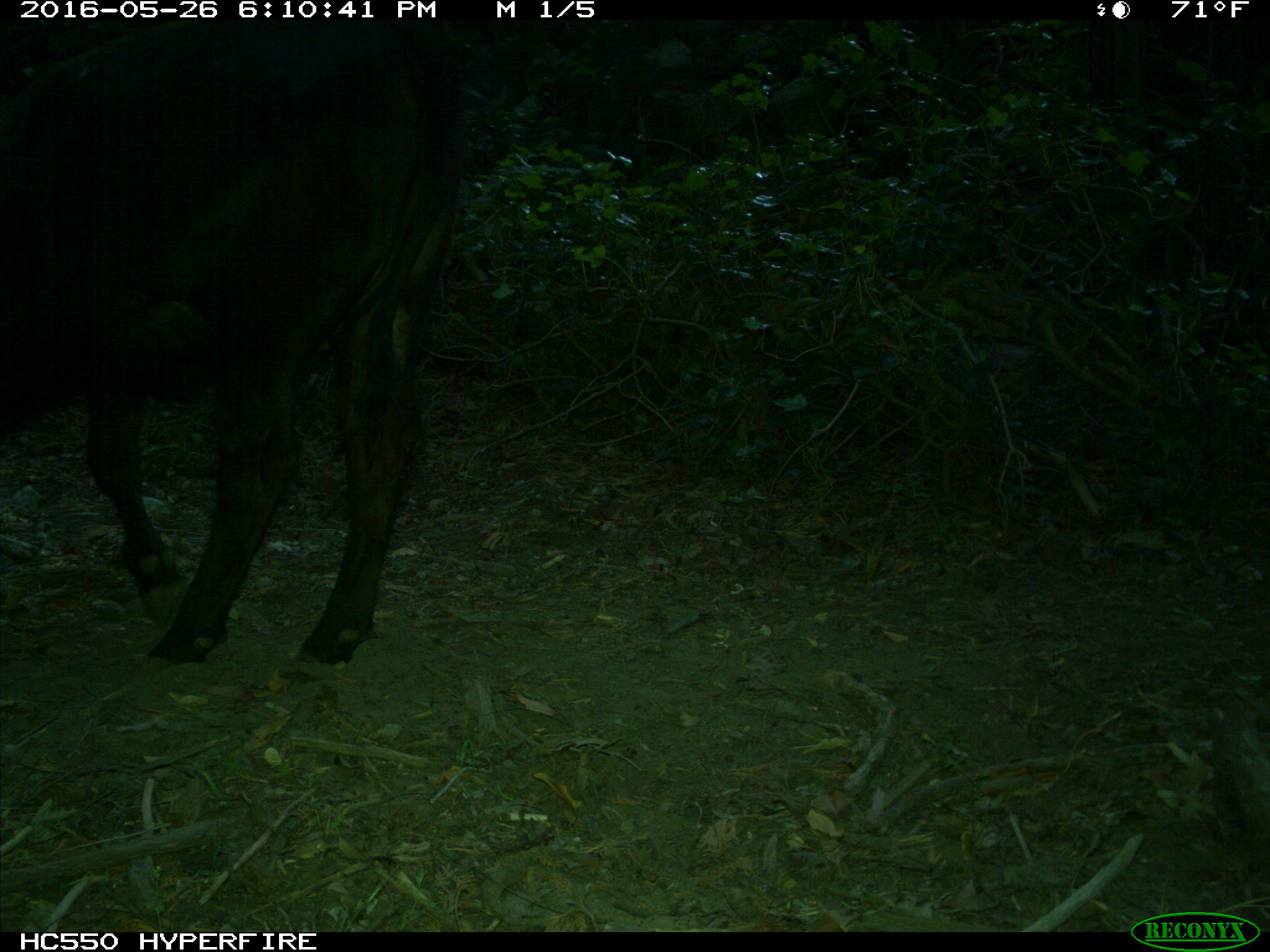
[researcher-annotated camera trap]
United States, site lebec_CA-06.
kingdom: Animalia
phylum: Chordata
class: Mammalia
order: Artiodactyla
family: Bovidae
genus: Bos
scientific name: Bos taurus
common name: domestic cow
Bos taurus (domestic cow).